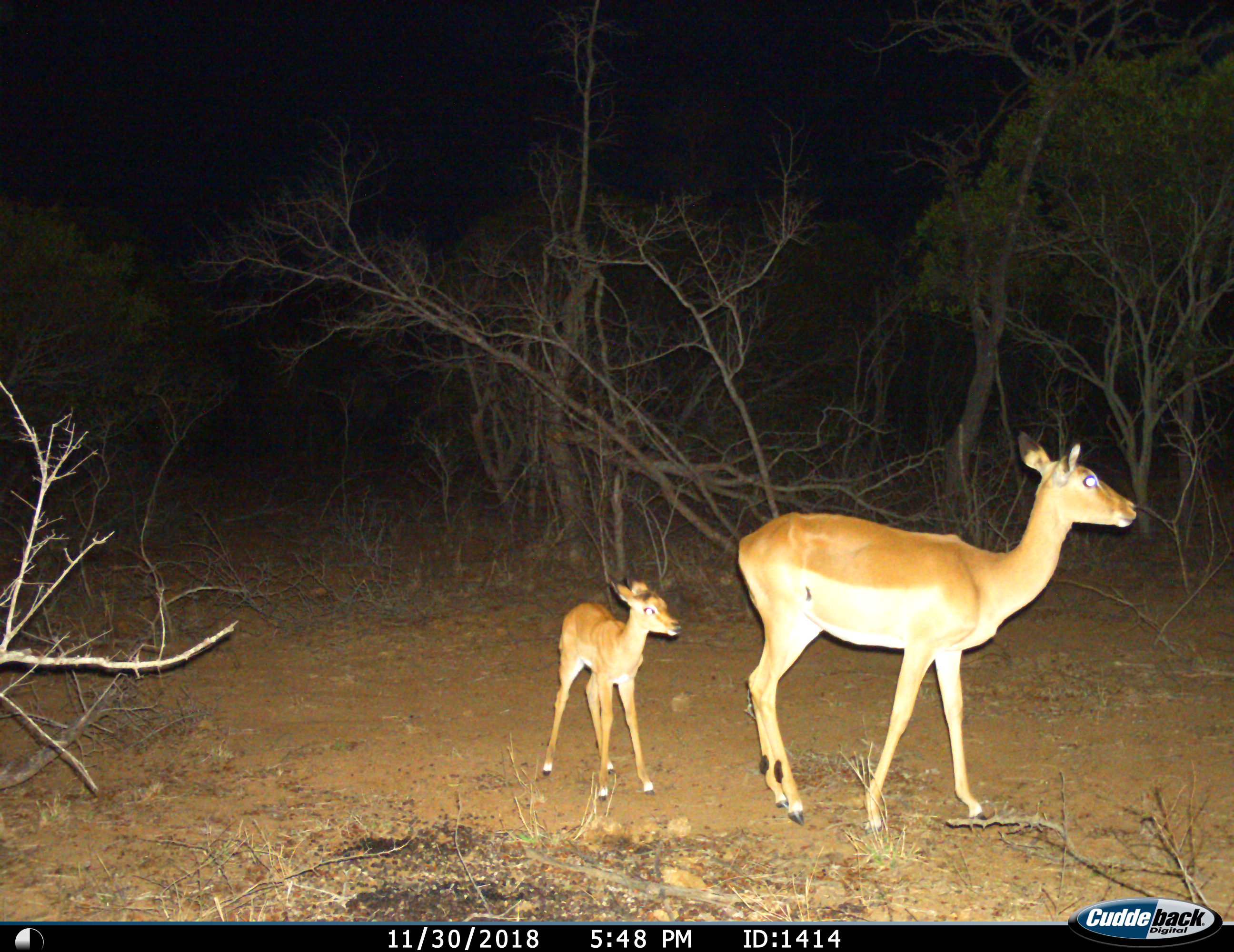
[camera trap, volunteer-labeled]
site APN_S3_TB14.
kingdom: Animalia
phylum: Chordata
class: Mammalia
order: Artiodactyla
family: Bovidae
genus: Aepyceros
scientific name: Aepyceros melampus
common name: impala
Impala (Aepyceros melampus), count 2. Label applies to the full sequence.